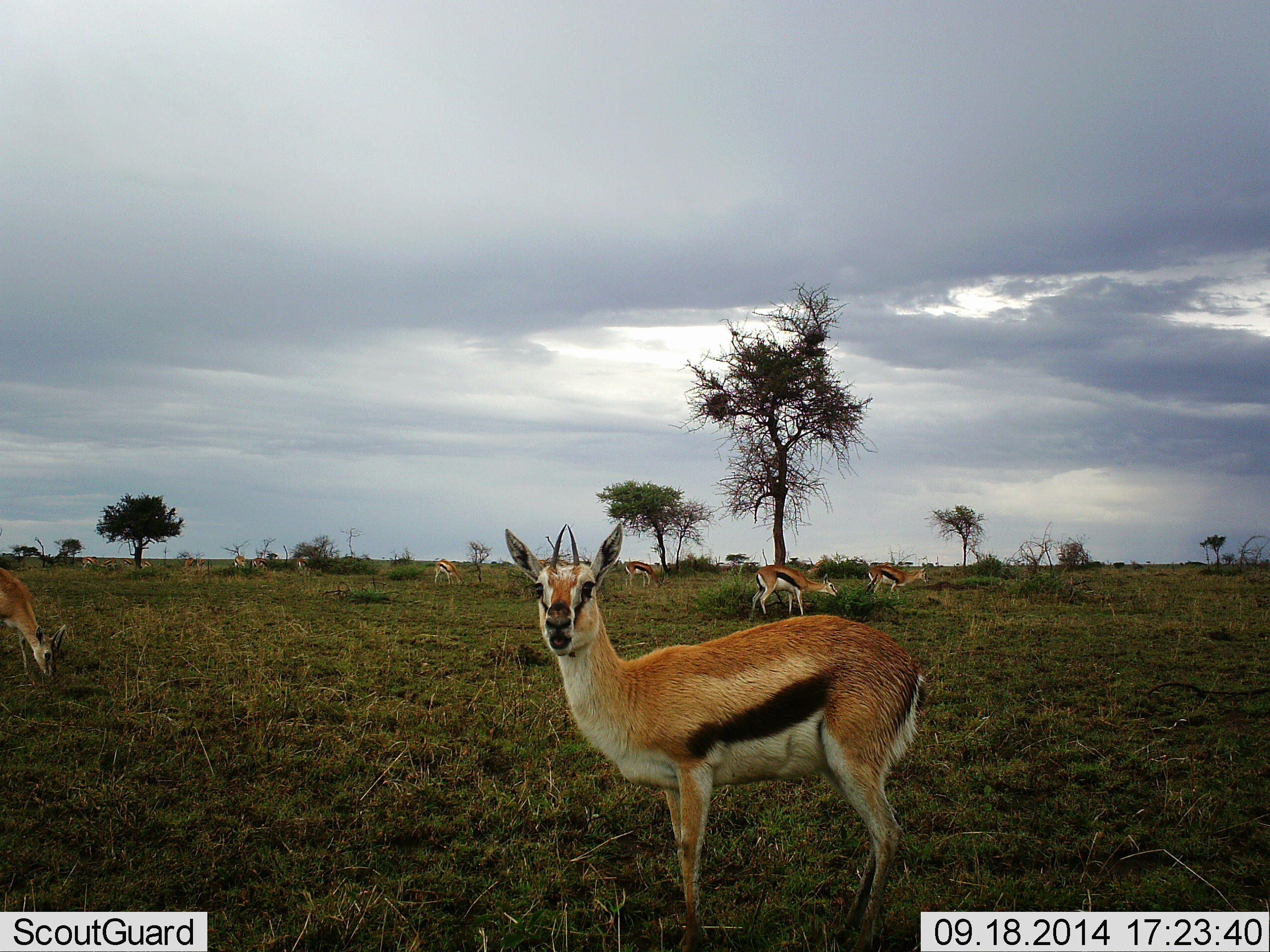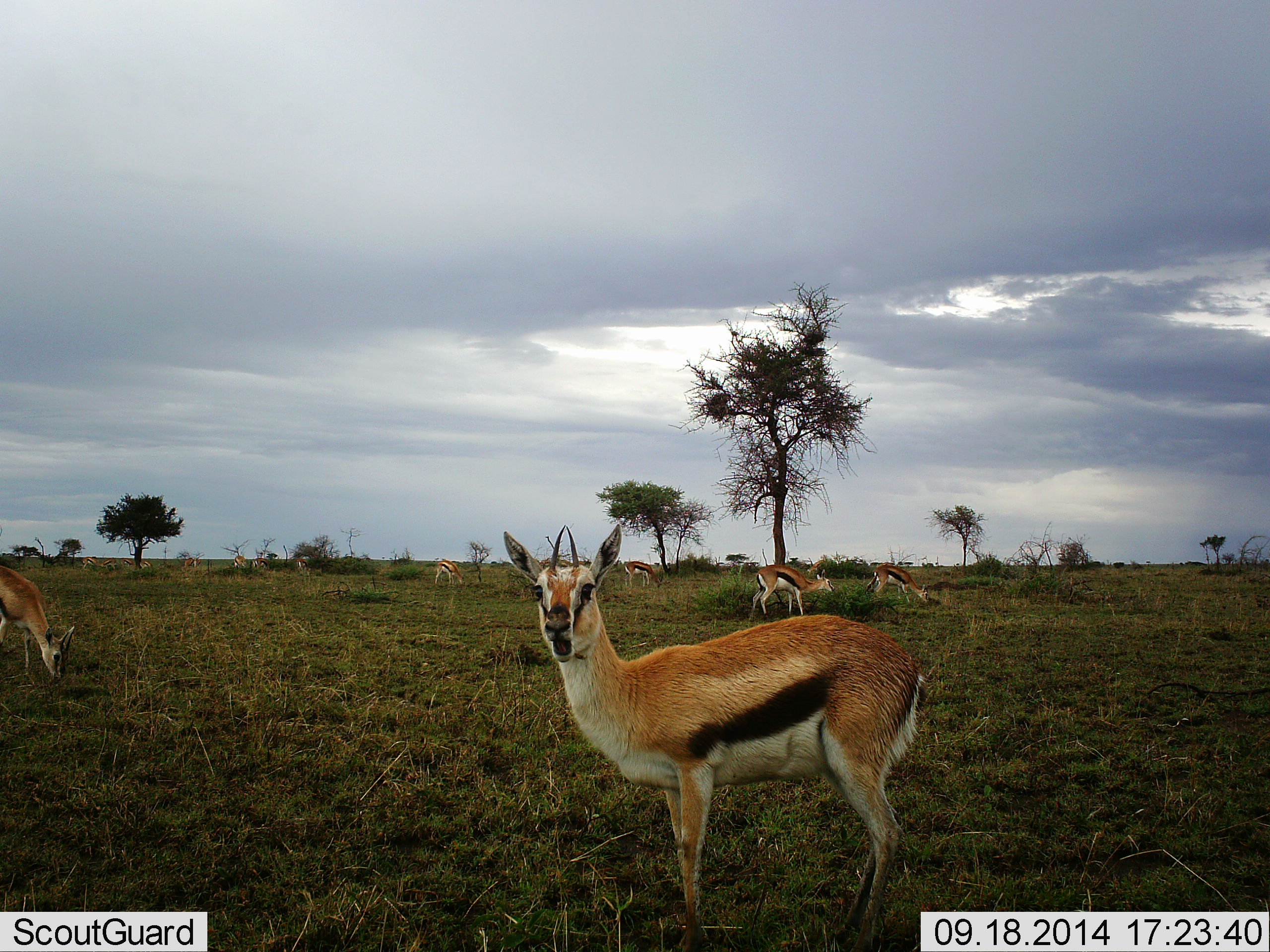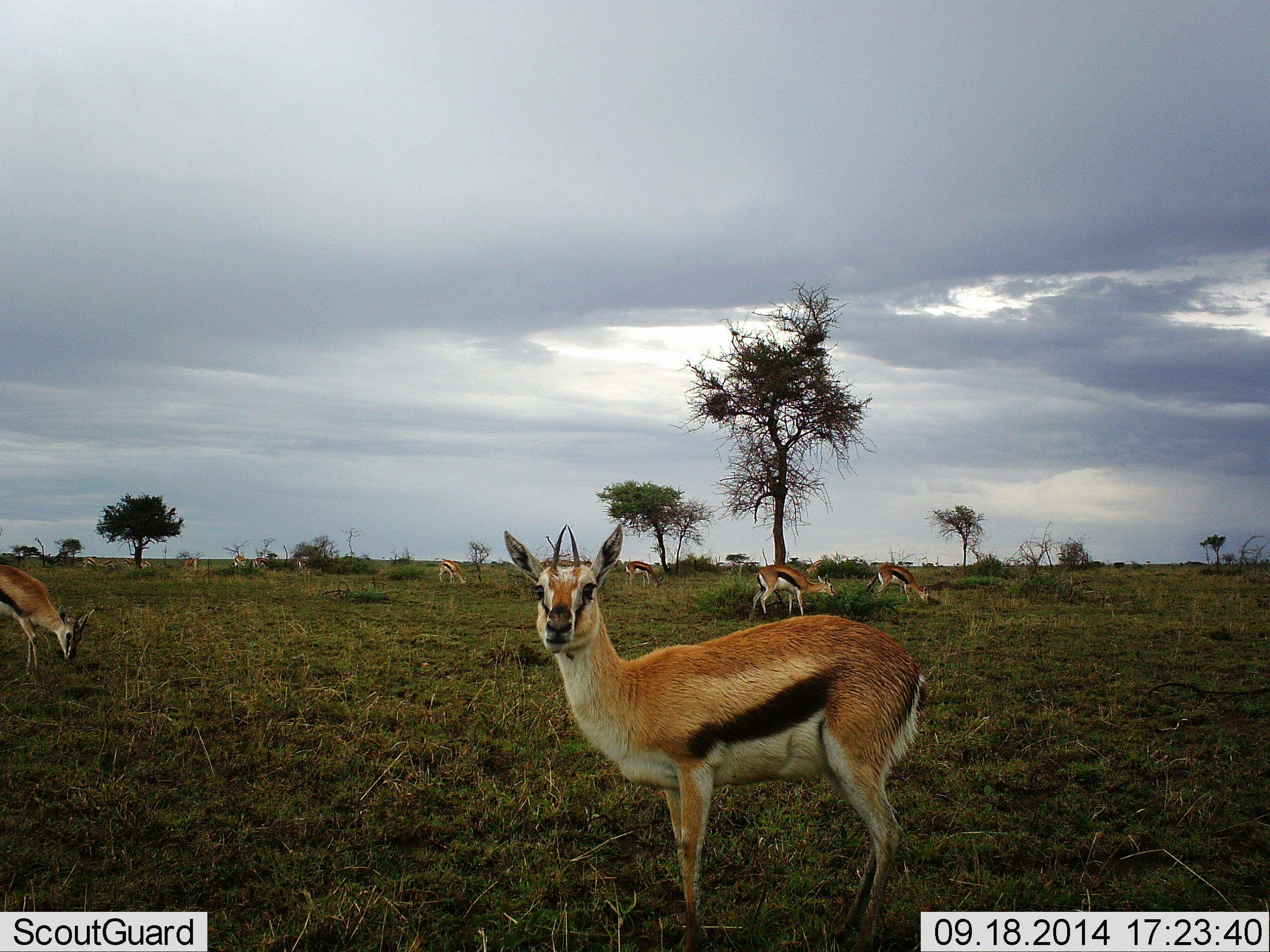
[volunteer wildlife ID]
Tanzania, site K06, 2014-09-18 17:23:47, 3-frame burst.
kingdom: Animalia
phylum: Chordata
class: Mammalia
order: Artiodactyla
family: Bovidae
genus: Eudorcas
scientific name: Eudorcas thomsonii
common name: thomson's gazelle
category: gazellethomsons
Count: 8.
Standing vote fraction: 90%.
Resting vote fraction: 0%.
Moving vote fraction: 20%.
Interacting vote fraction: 0%.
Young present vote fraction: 0%.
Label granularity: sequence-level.